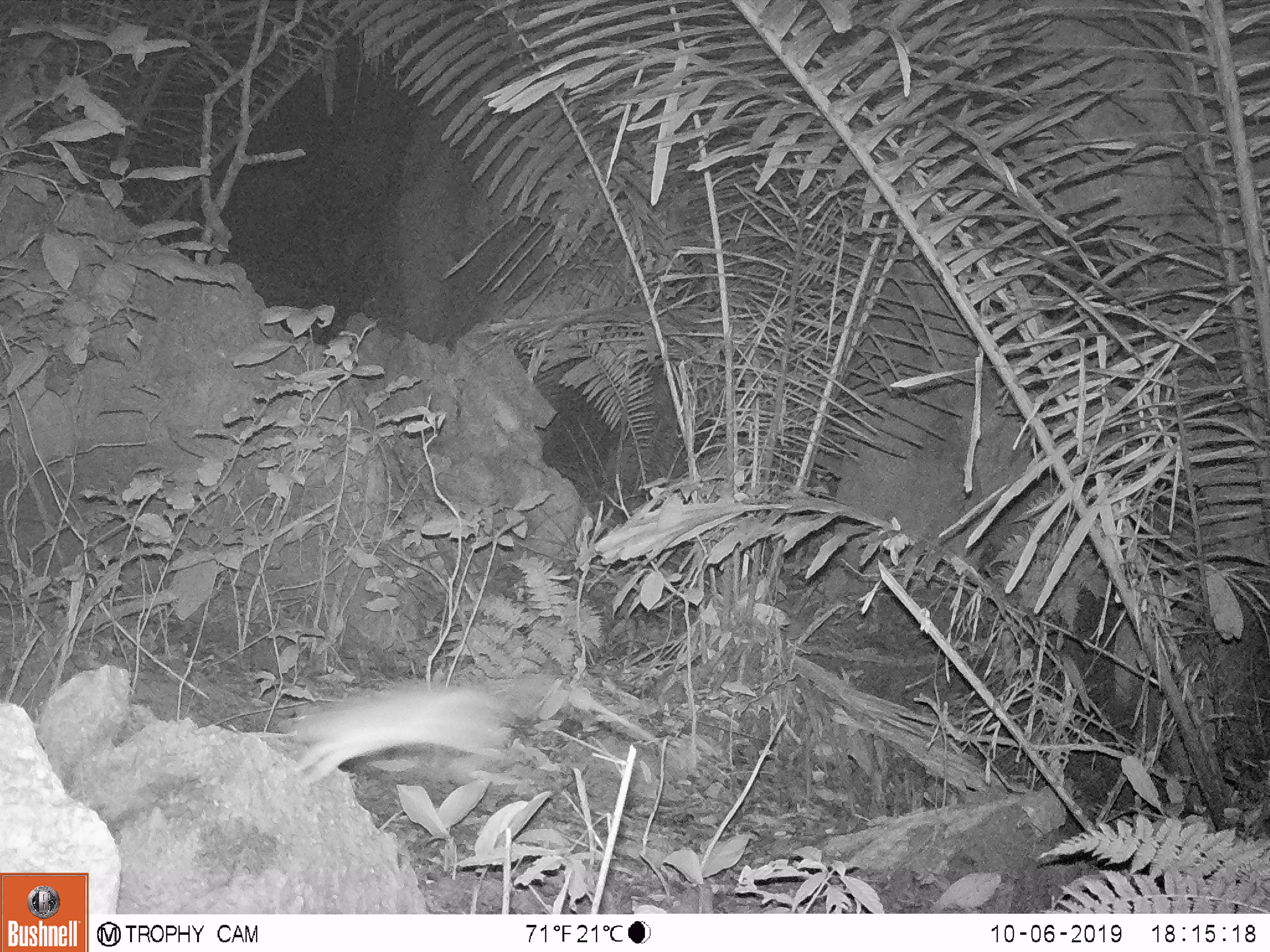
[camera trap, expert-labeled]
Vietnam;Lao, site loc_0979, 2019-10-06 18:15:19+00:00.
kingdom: Animalia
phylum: Chordata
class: Mammalia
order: Rodentia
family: Muridae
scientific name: Muridae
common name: old-world mice and rats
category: unidentified murid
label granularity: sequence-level